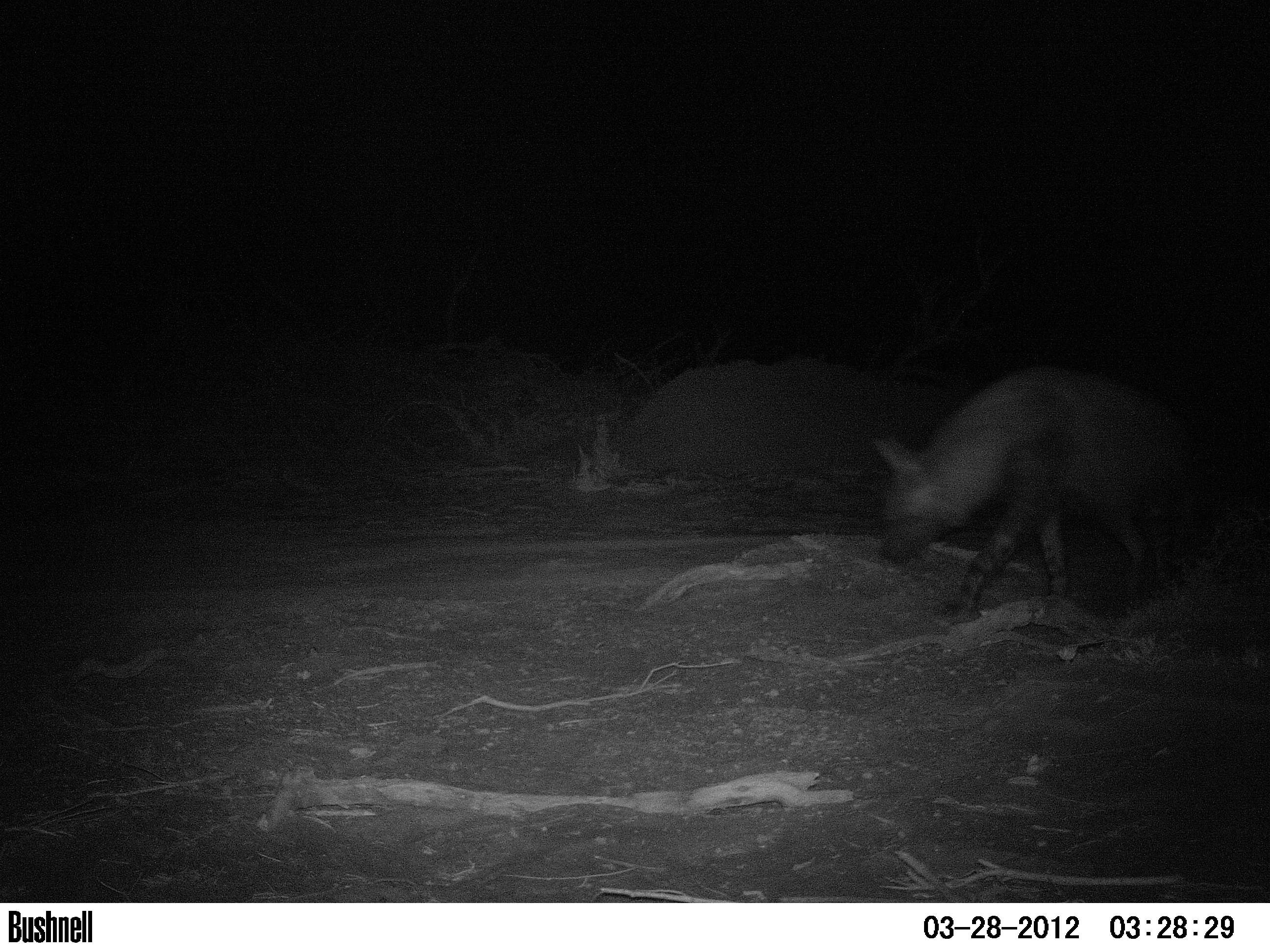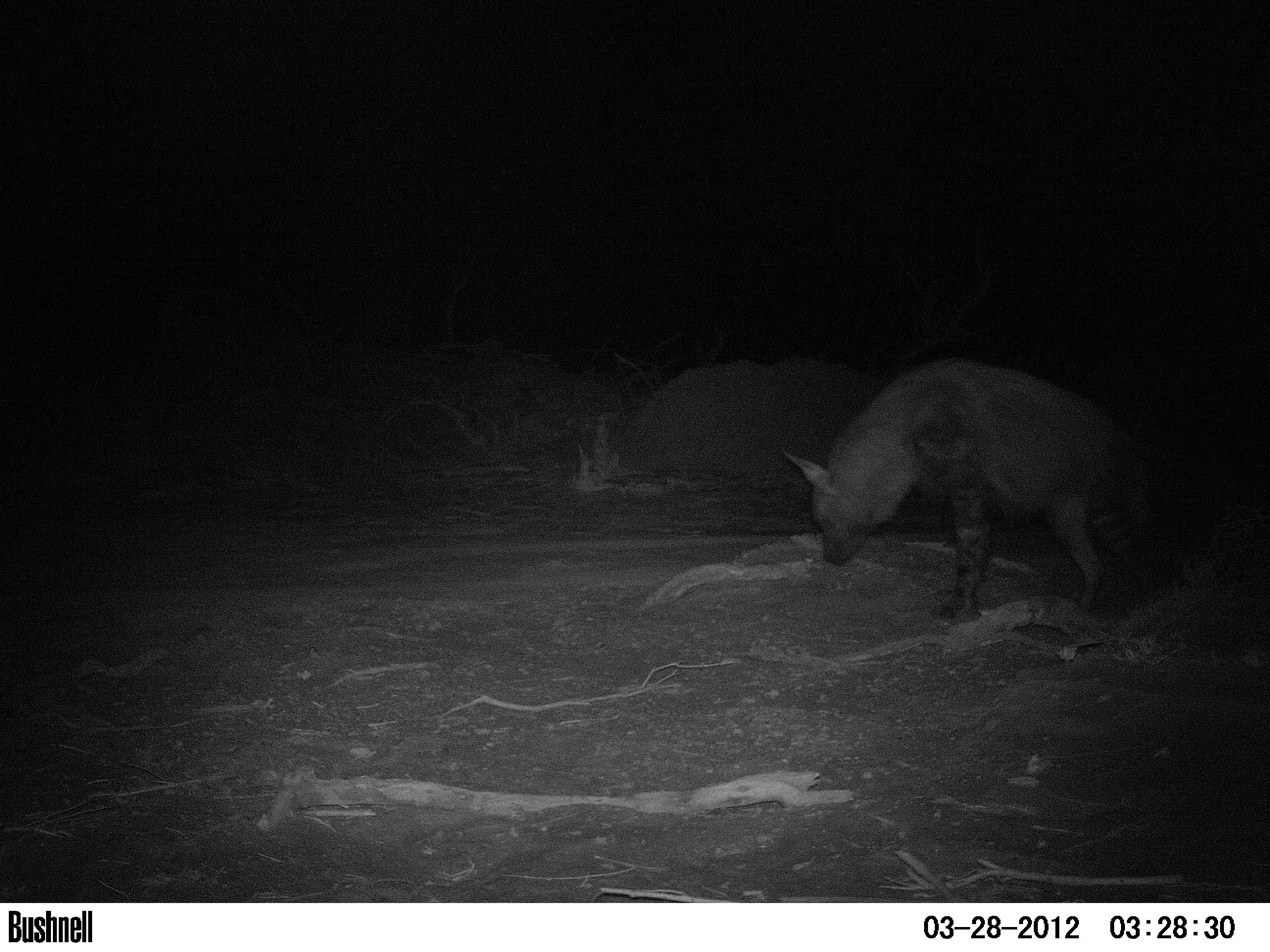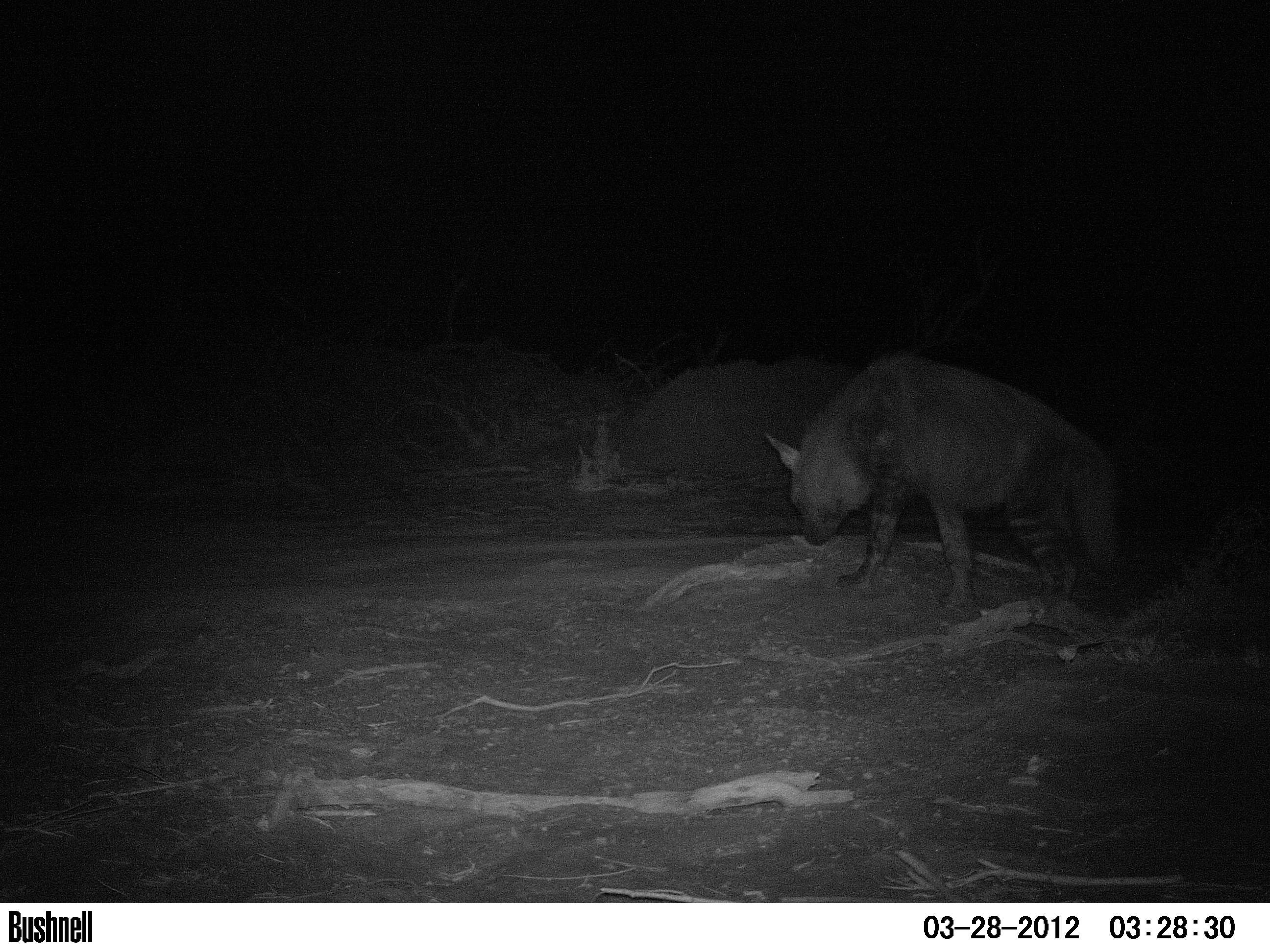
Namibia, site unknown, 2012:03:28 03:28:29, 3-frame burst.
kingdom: Animalia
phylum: Chordata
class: Mammalia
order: Carnivora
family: Hyaenidae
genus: Parahyaena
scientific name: Parahyaena brunnea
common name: brown hyena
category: hyaena brunnea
Hyaena brunnea (brown hyena) (Parahyaena brunnea).